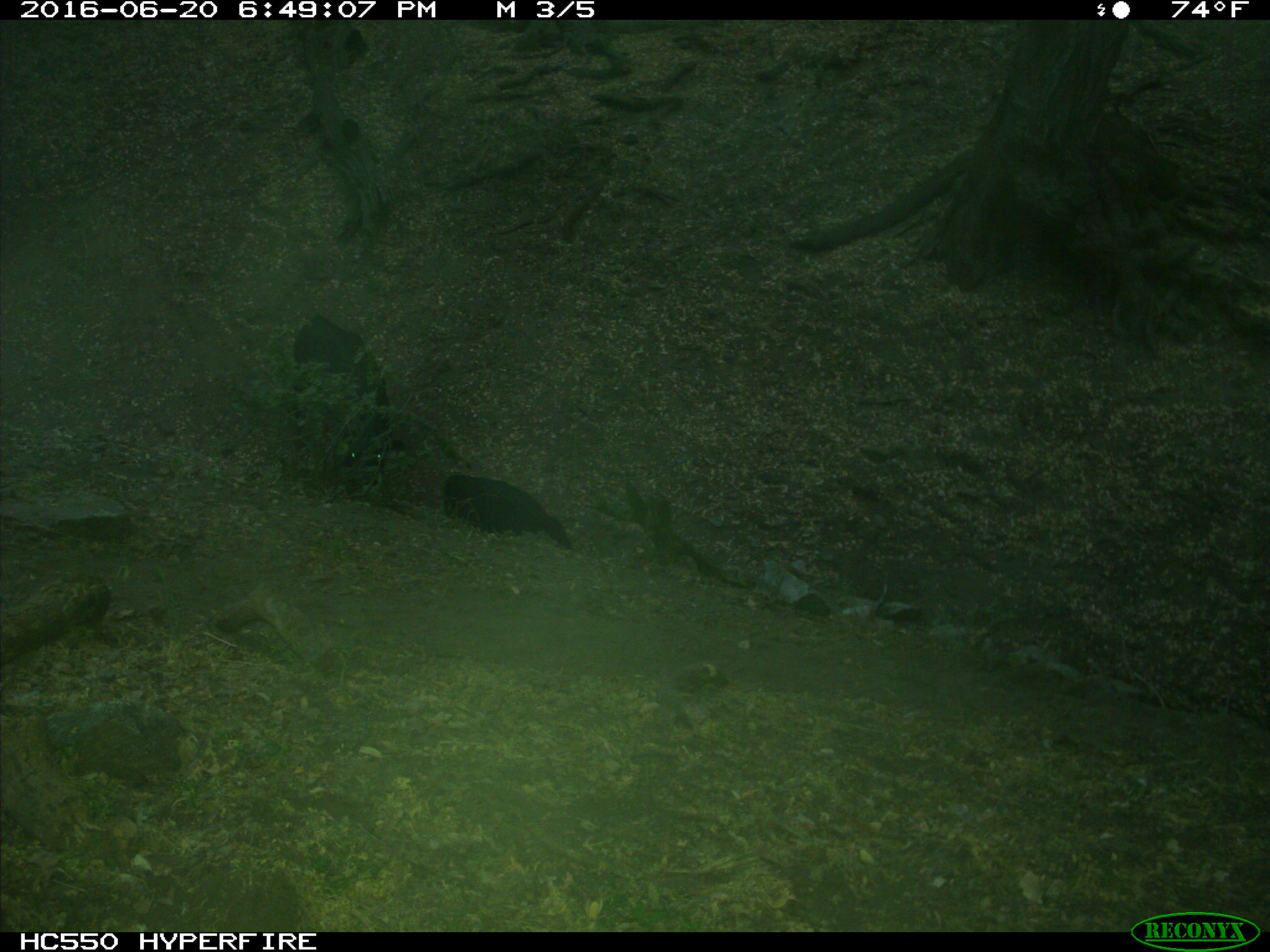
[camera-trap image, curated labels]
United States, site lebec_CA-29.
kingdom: Animalia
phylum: Chordata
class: Mammalia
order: Artiodactyla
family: Bovidae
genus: Bos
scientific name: Bos taurus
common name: domestic cow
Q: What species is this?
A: Bos taurus (domestic cow).